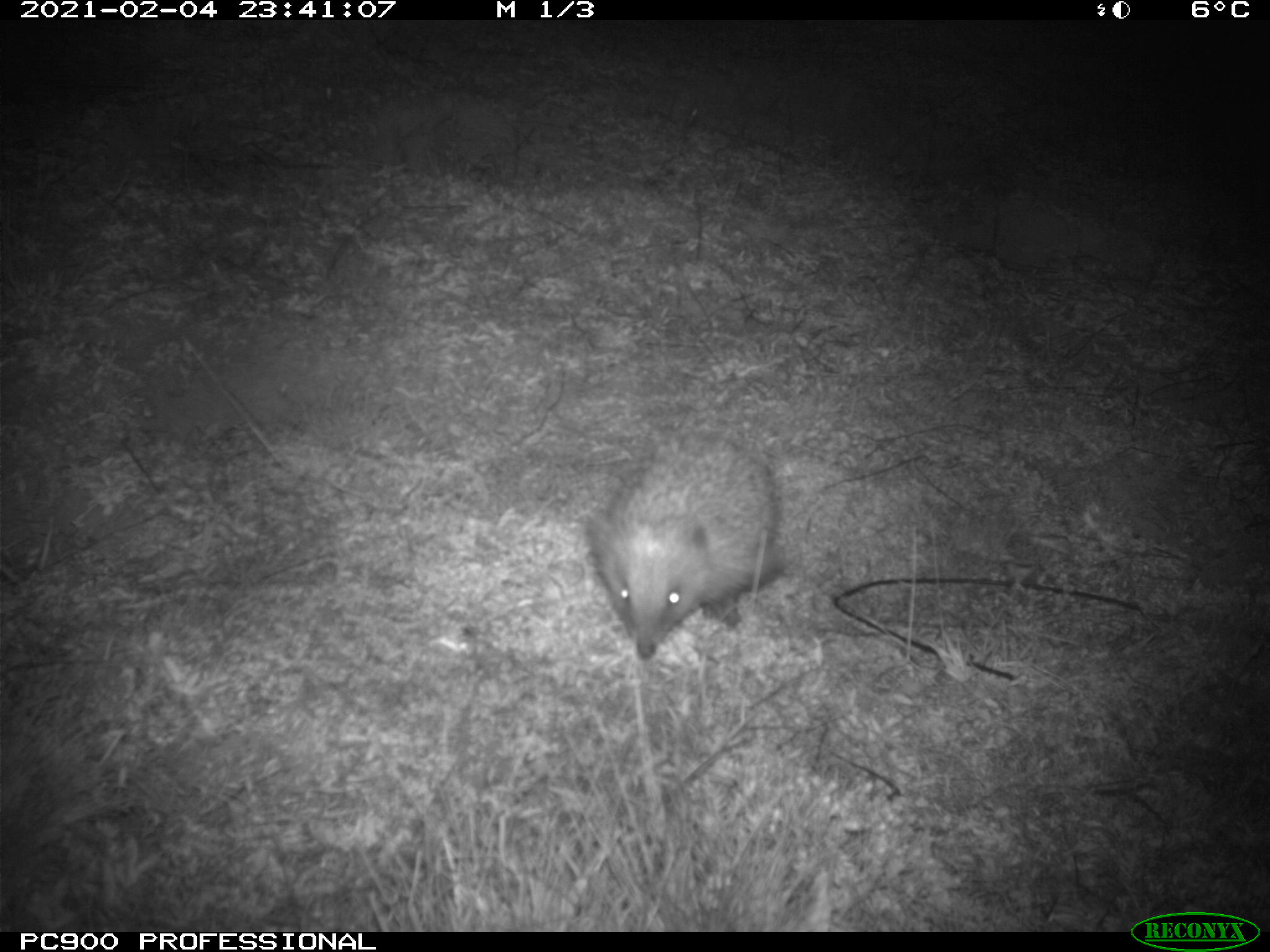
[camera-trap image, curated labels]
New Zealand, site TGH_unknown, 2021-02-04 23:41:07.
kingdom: Animalia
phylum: Chordata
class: Mammalia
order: Eulipotyphla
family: Erinaceidae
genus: Erinaceus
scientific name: Erinaceus europaeus europaeus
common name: european hedgehog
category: hedgehog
Hedgehog (european hedgehog) (Erinaceus europaeus europaeus).